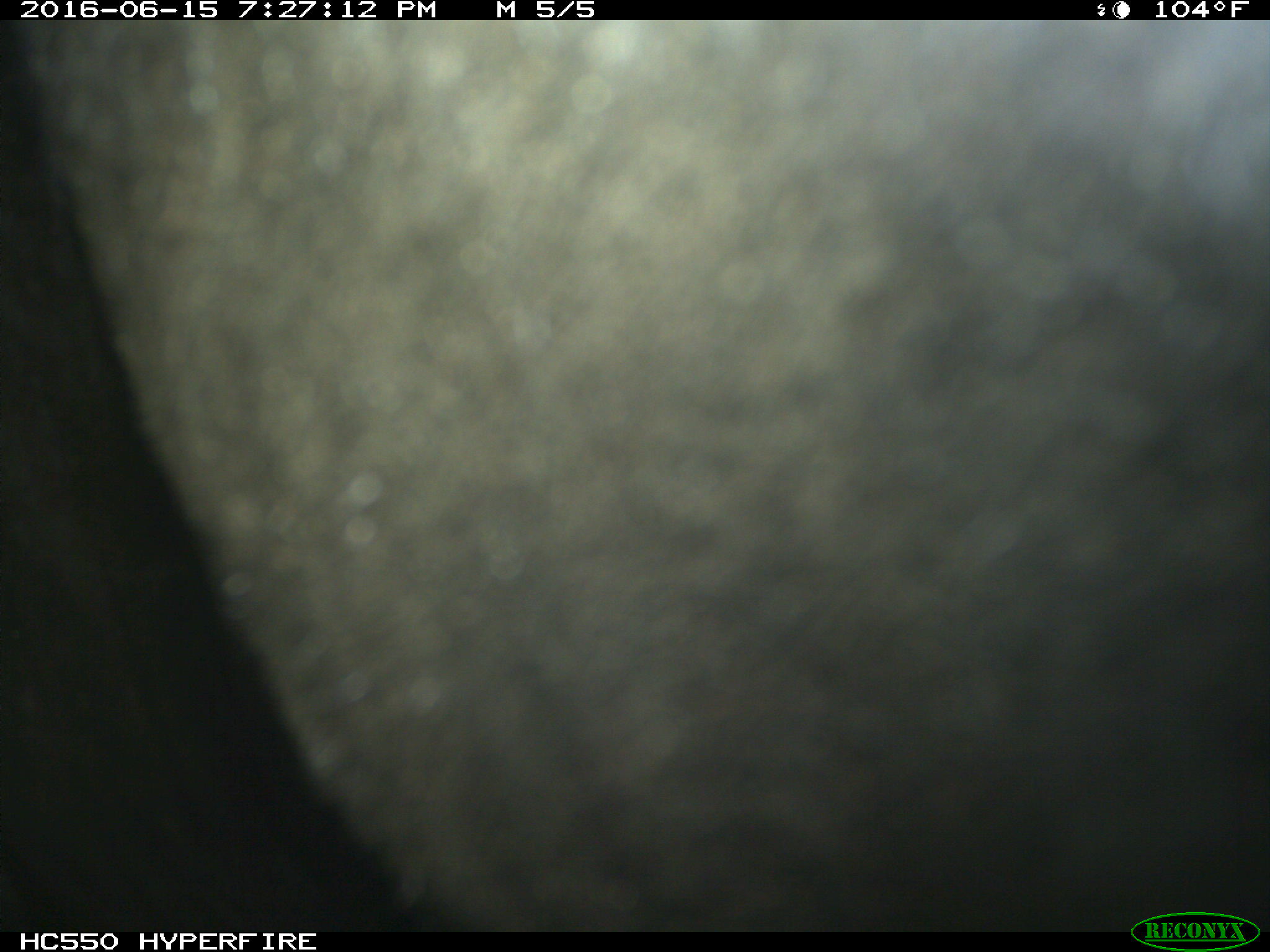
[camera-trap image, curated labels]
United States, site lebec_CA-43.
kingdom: Animalia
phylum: Chordata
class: Mammalia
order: Artiodactyla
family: Bovidae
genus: Bos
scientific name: Bos taurus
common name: domestic cow